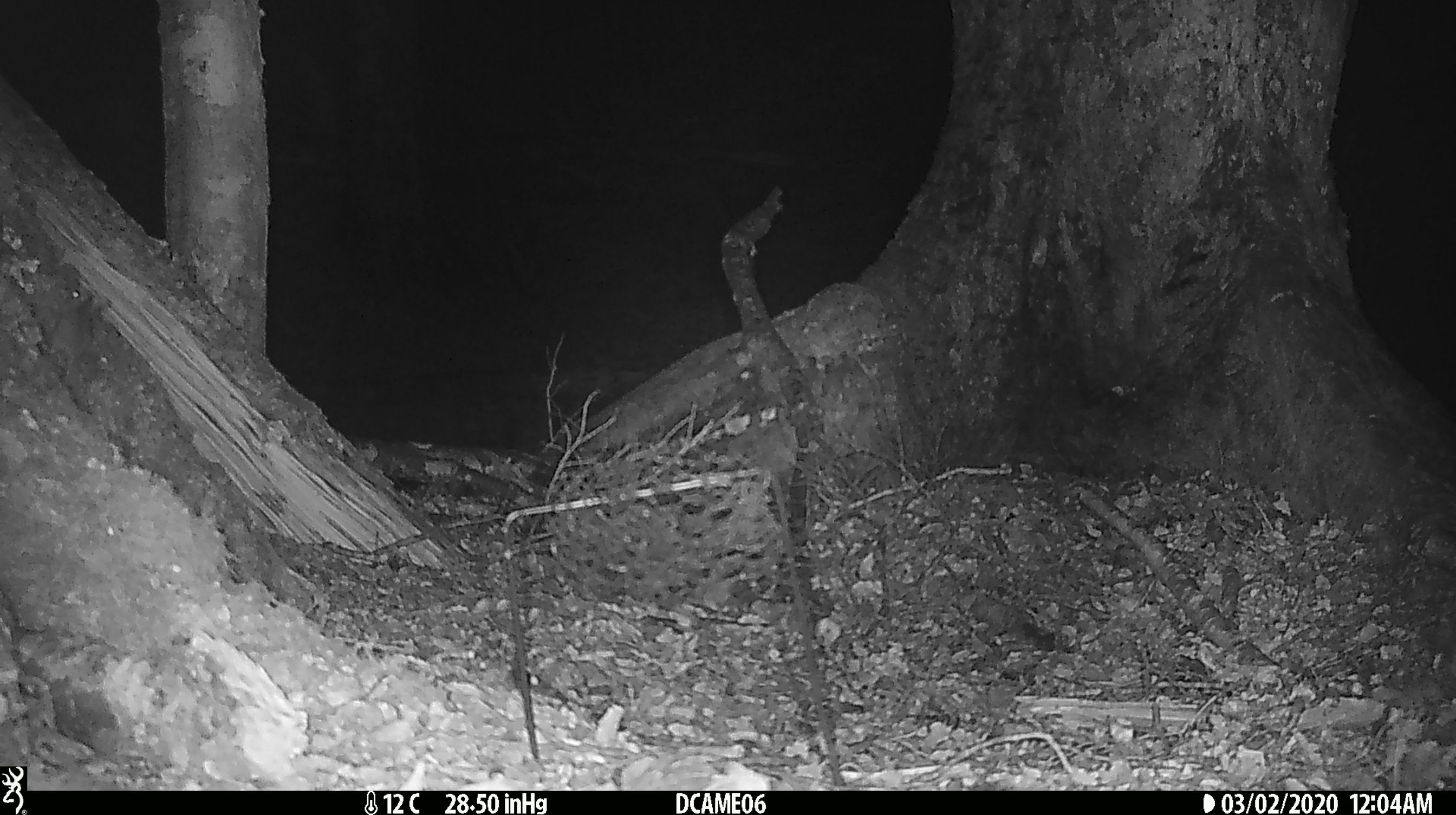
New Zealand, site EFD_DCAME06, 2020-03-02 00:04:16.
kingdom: Animalia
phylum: Chordata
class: Mammalia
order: Rodentia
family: Muridae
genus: Mus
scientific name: Mus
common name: mouse